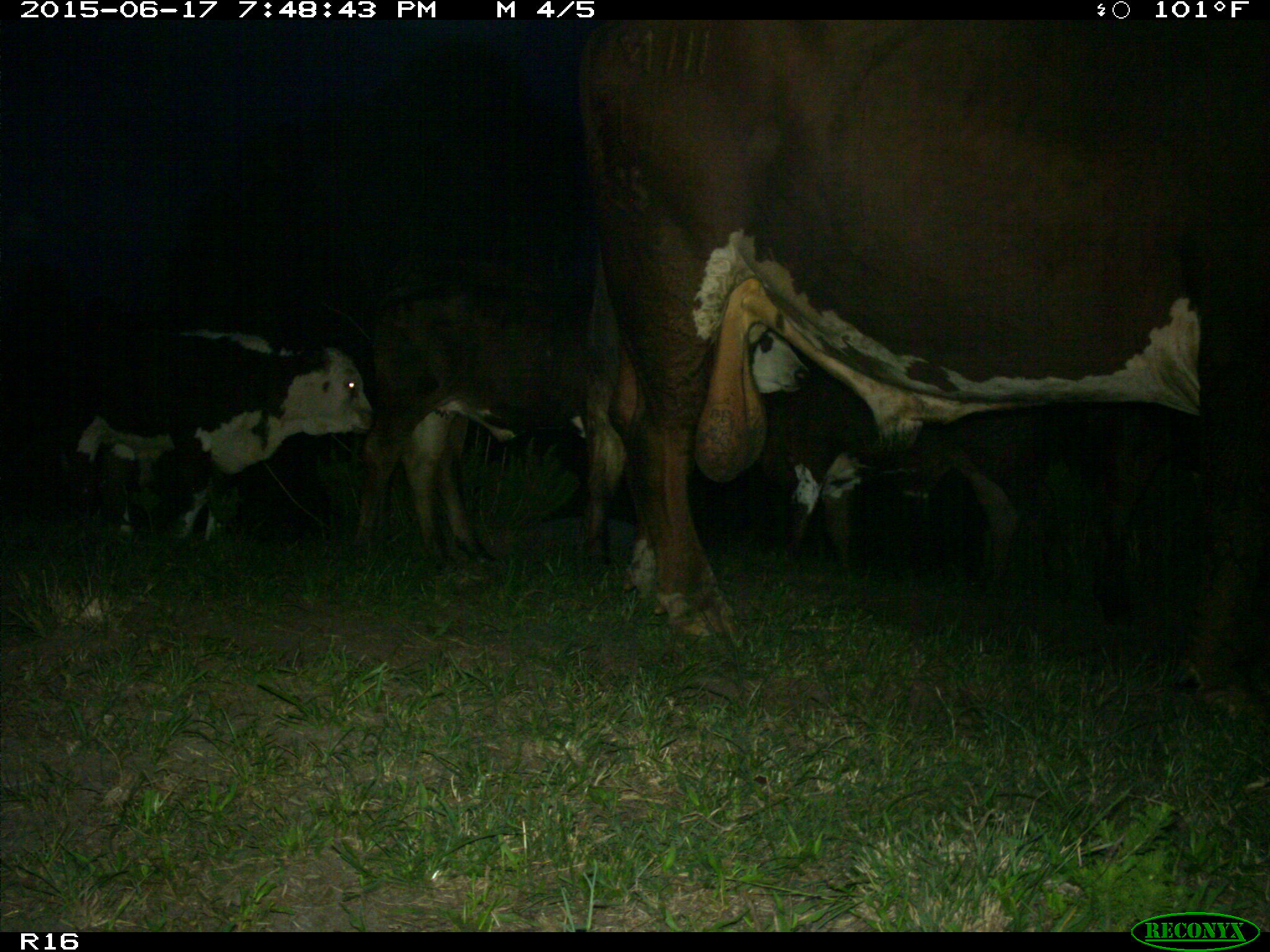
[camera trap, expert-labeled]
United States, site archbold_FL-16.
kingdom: Animalia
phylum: Chordata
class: Mammalia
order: Artiodactyla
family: Bovidae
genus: Bos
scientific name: Bos taurus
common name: domestic cow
Bos taurus (domestic cow).